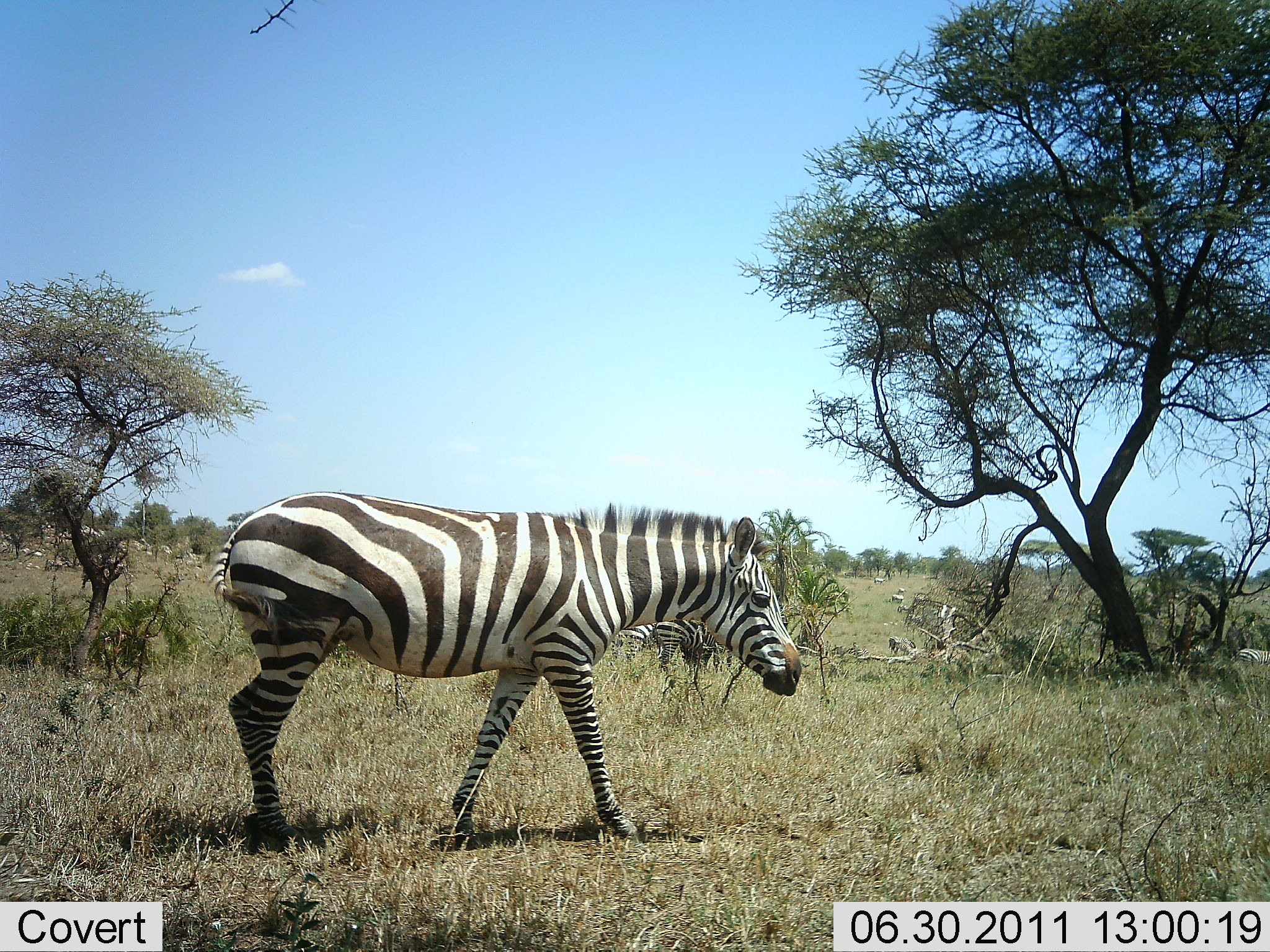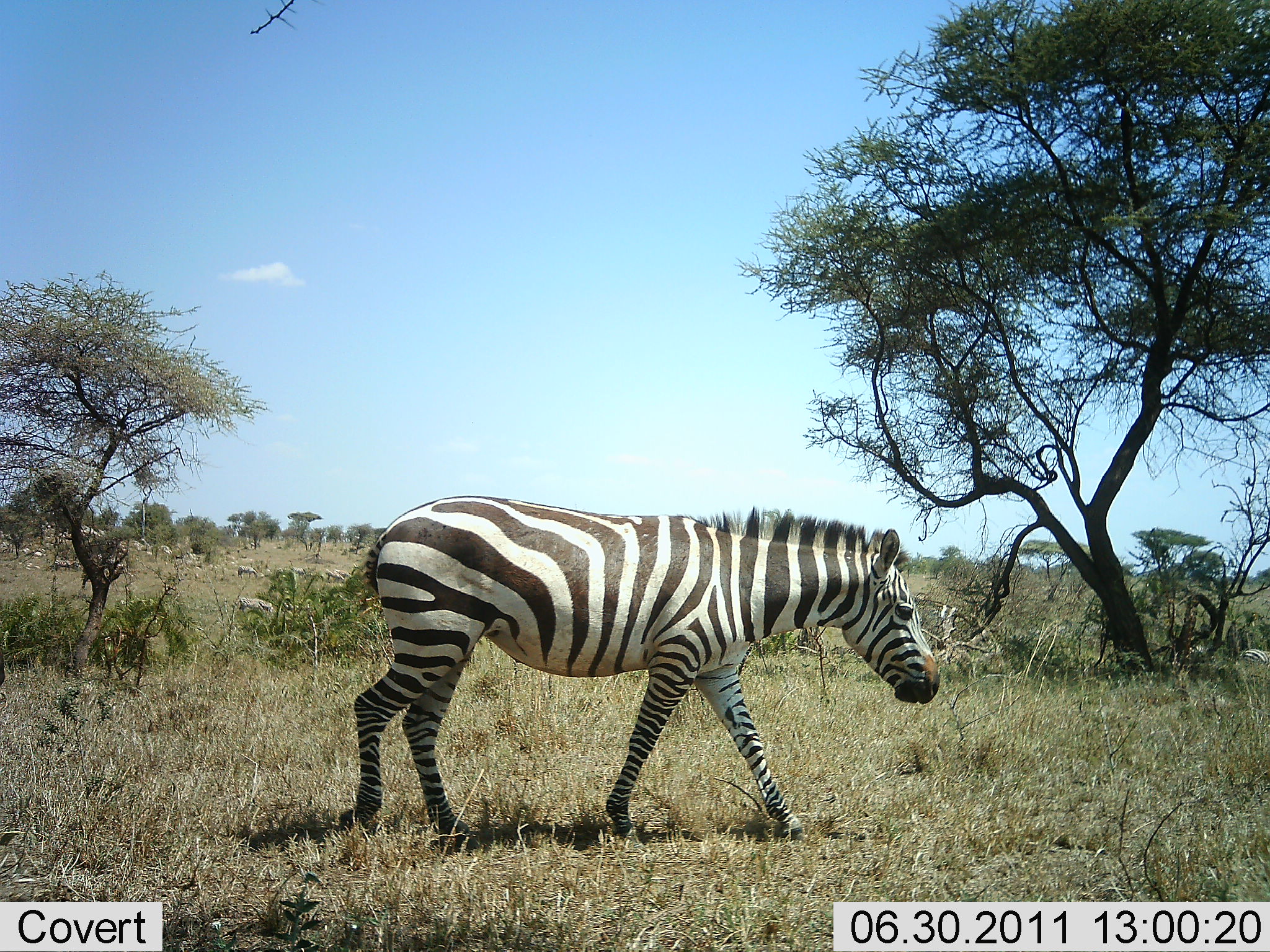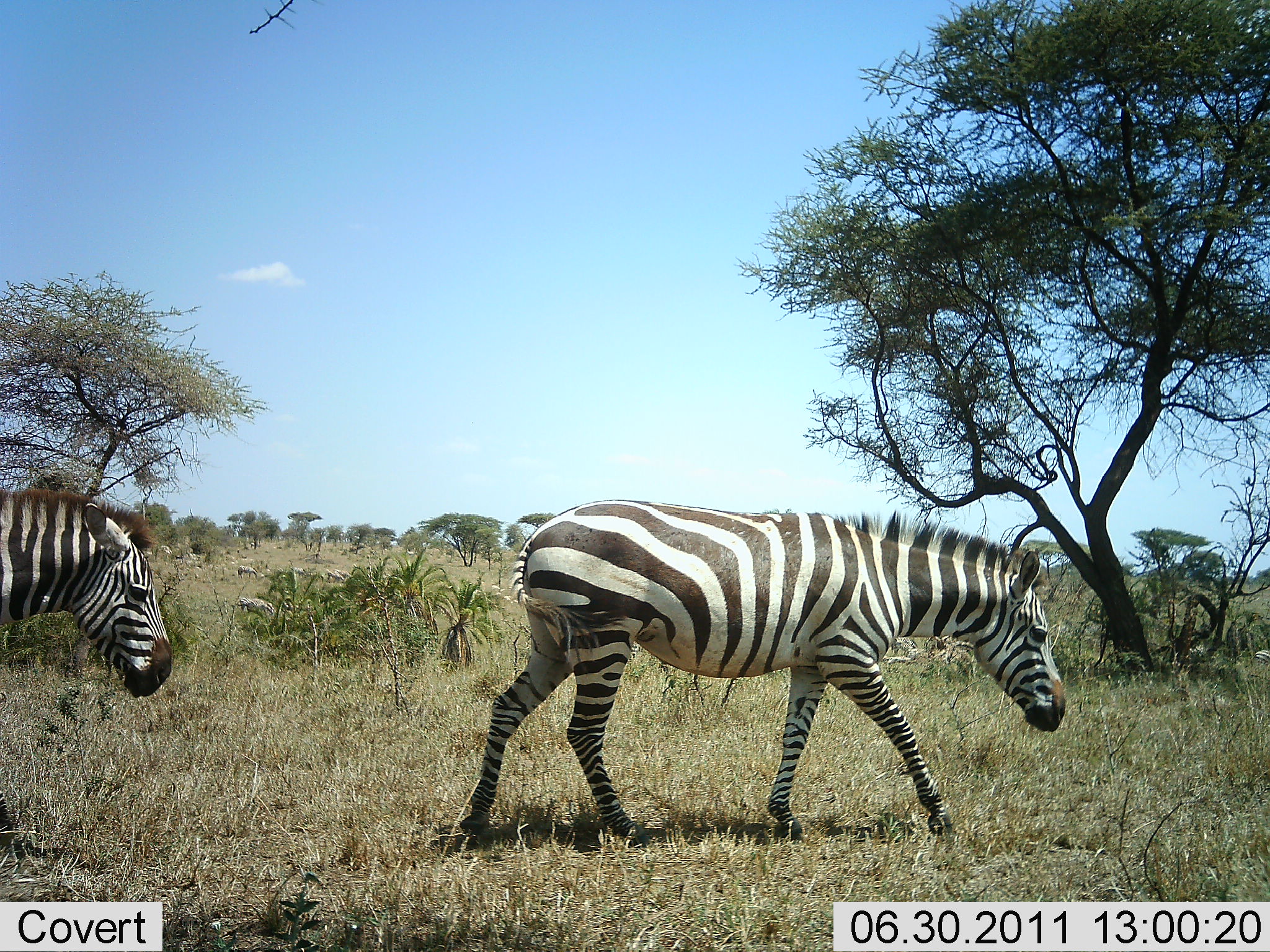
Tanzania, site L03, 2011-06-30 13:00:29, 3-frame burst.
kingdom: Animalia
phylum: Chordata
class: Mammalia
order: Perissodactyla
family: Equidae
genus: Equus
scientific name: Equus quagga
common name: plains zebra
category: zebra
Zebra (plains zebra) (Equus quagga), count 2. Behavior (volunteer vote fractions): standing 8%, resting 0%, moving 92%, interacting 0%. Young present (vote fraction): 0%. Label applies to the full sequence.